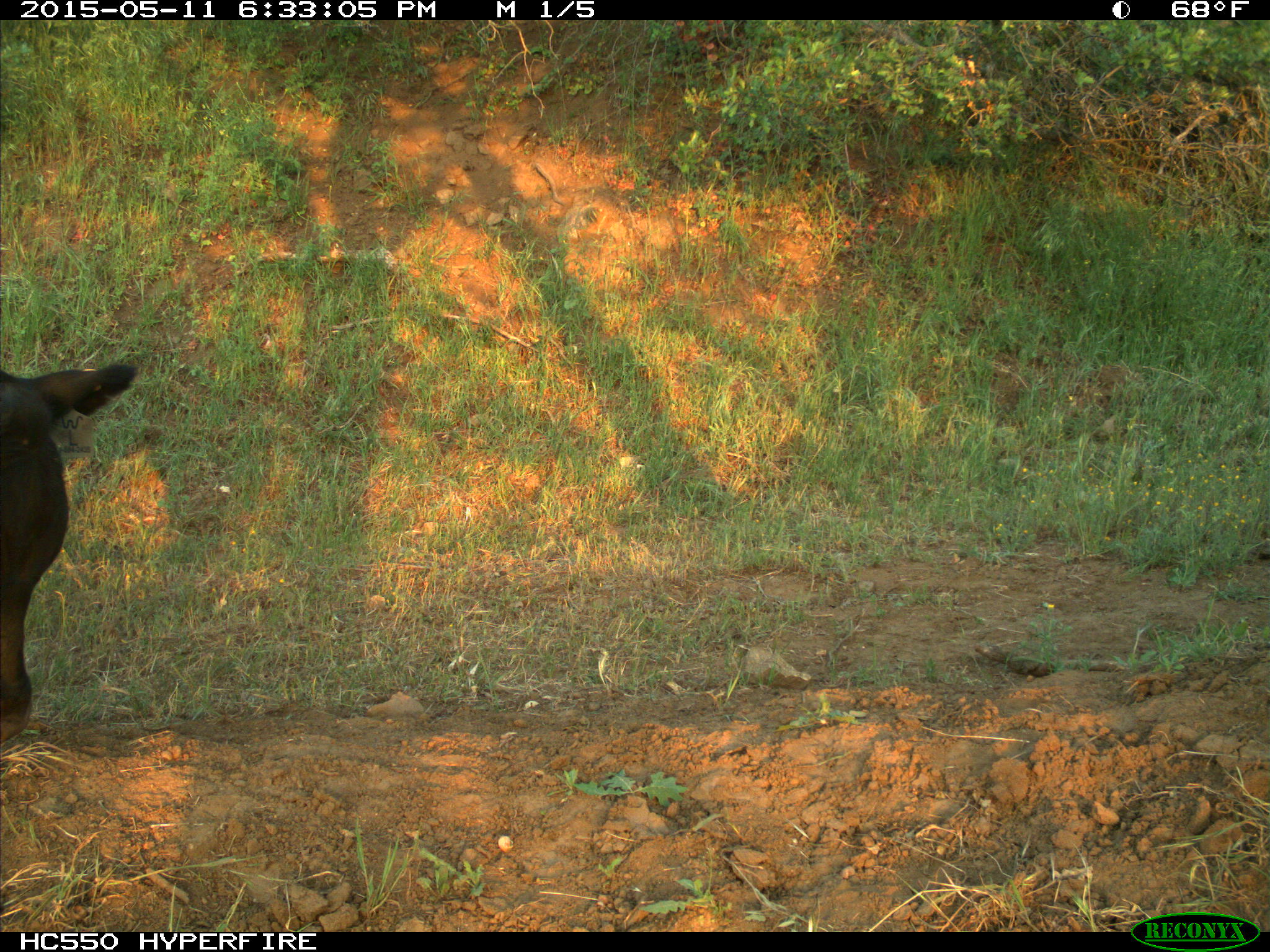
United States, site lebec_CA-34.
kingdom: Animalia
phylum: Chordata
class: Mammalia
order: Artiodactyla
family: Bovidae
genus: Bos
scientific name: Bos taurus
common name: domestic cow